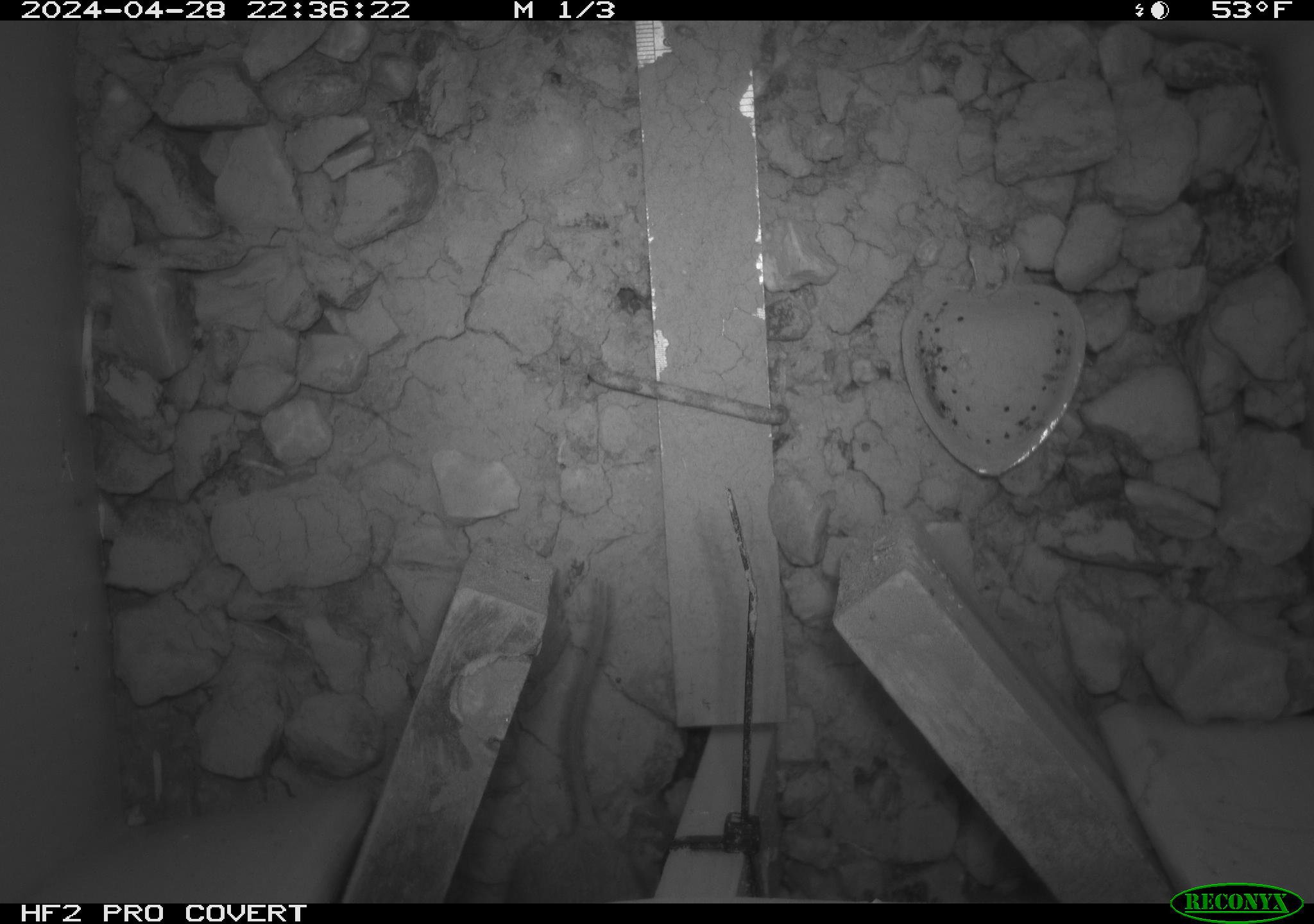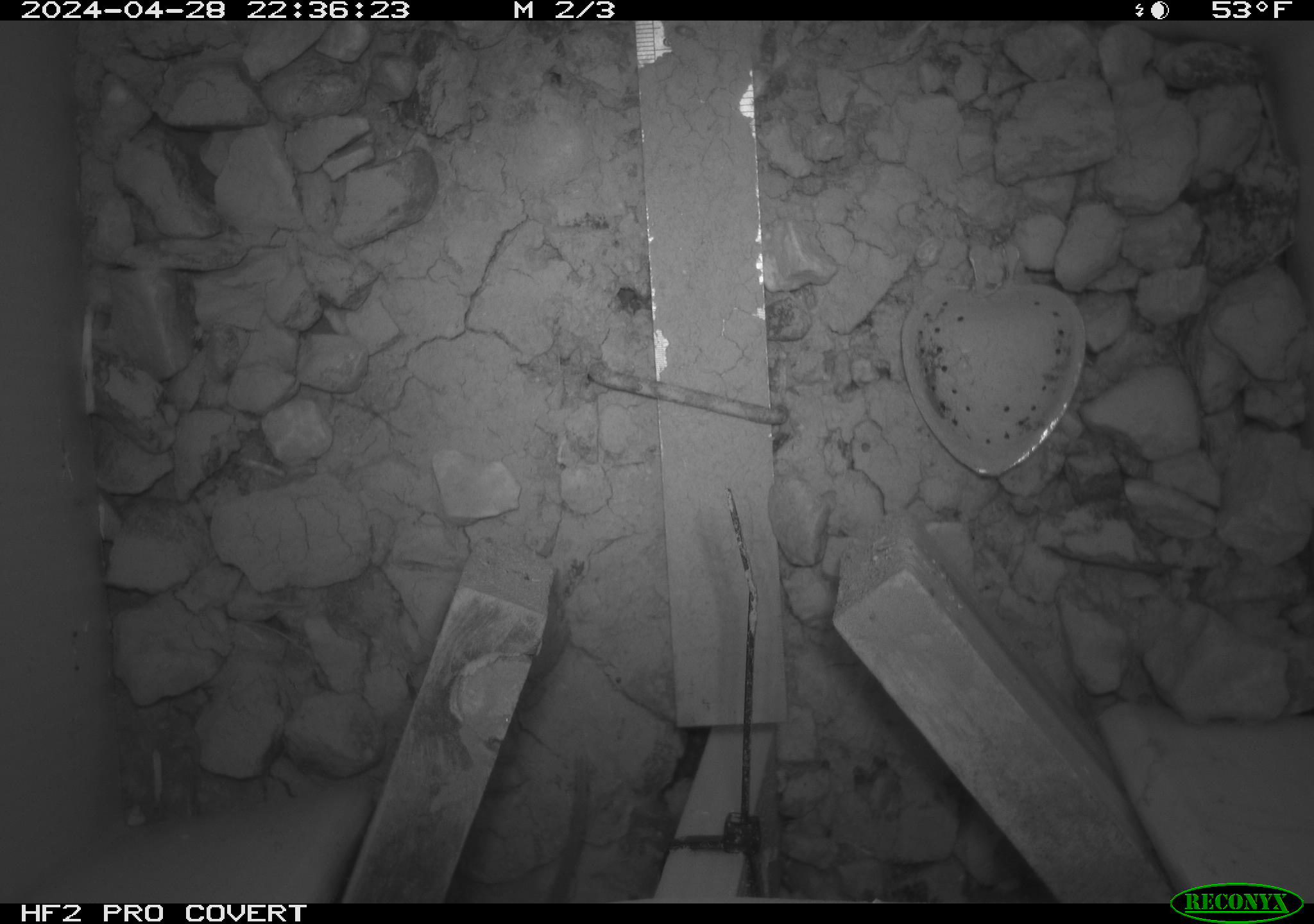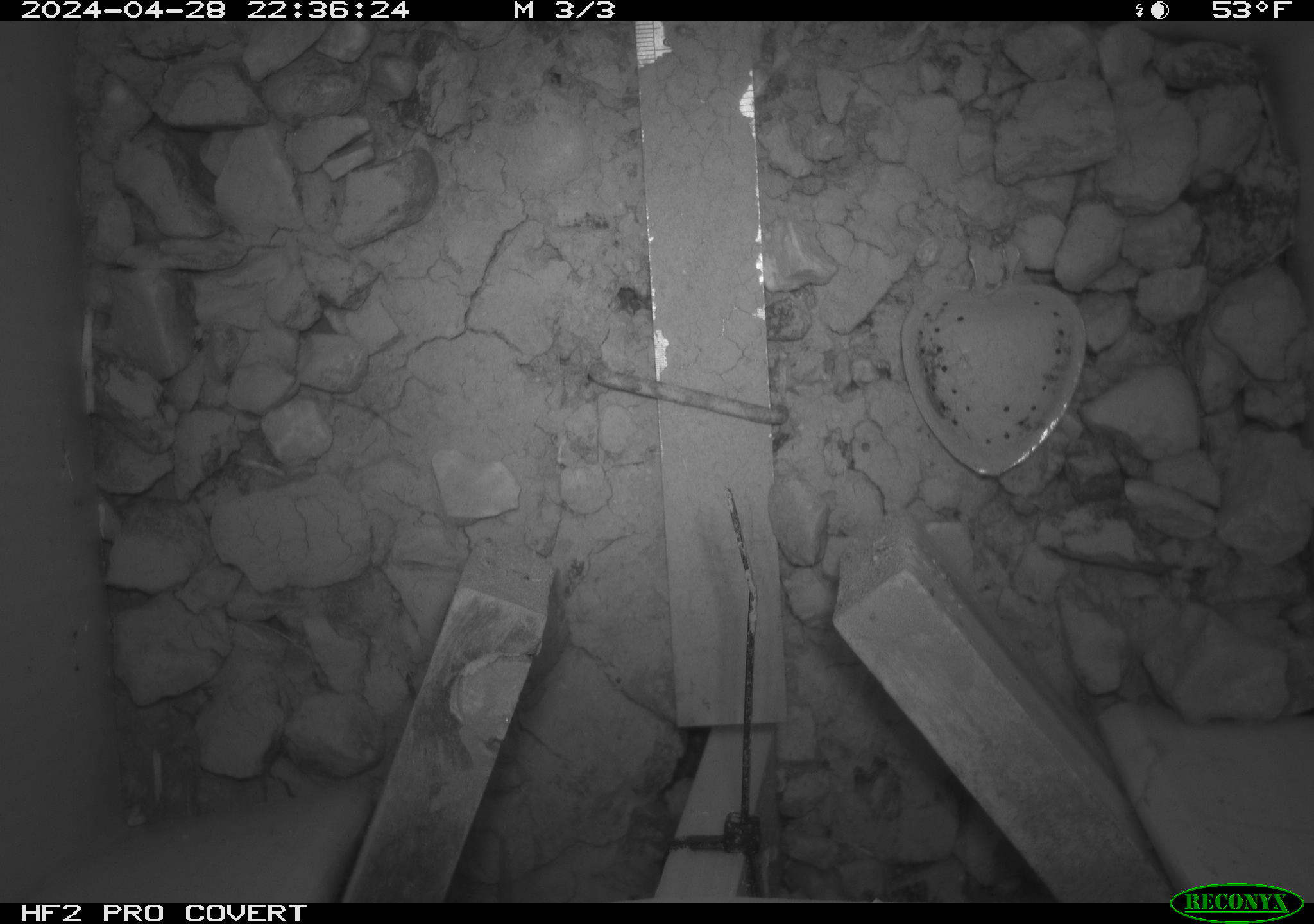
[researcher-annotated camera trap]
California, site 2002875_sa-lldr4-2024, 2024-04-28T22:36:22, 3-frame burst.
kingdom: Animalia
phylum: Chordata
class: Mammalia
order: Rodentia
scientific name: Rodentia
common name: rodent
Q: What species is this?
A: Rodent (Rodentia).